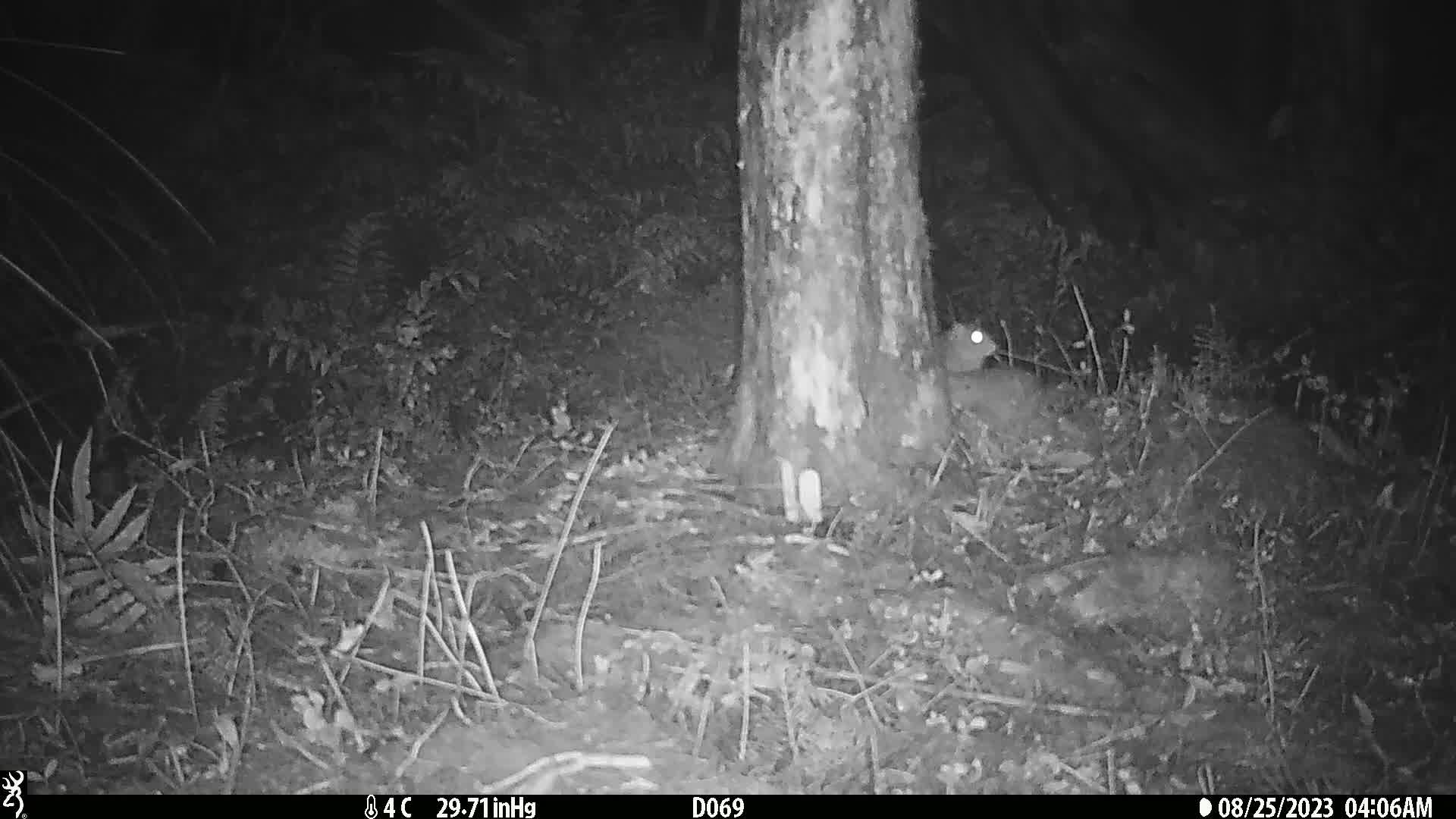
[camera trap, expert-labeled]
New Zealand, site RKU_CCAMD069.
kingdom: Animalia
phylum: Chordata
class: Mammalia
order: Rodentia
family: Muridae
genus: Rattus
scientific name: Rattus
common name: rat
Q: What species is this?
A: Rat (Rattus).